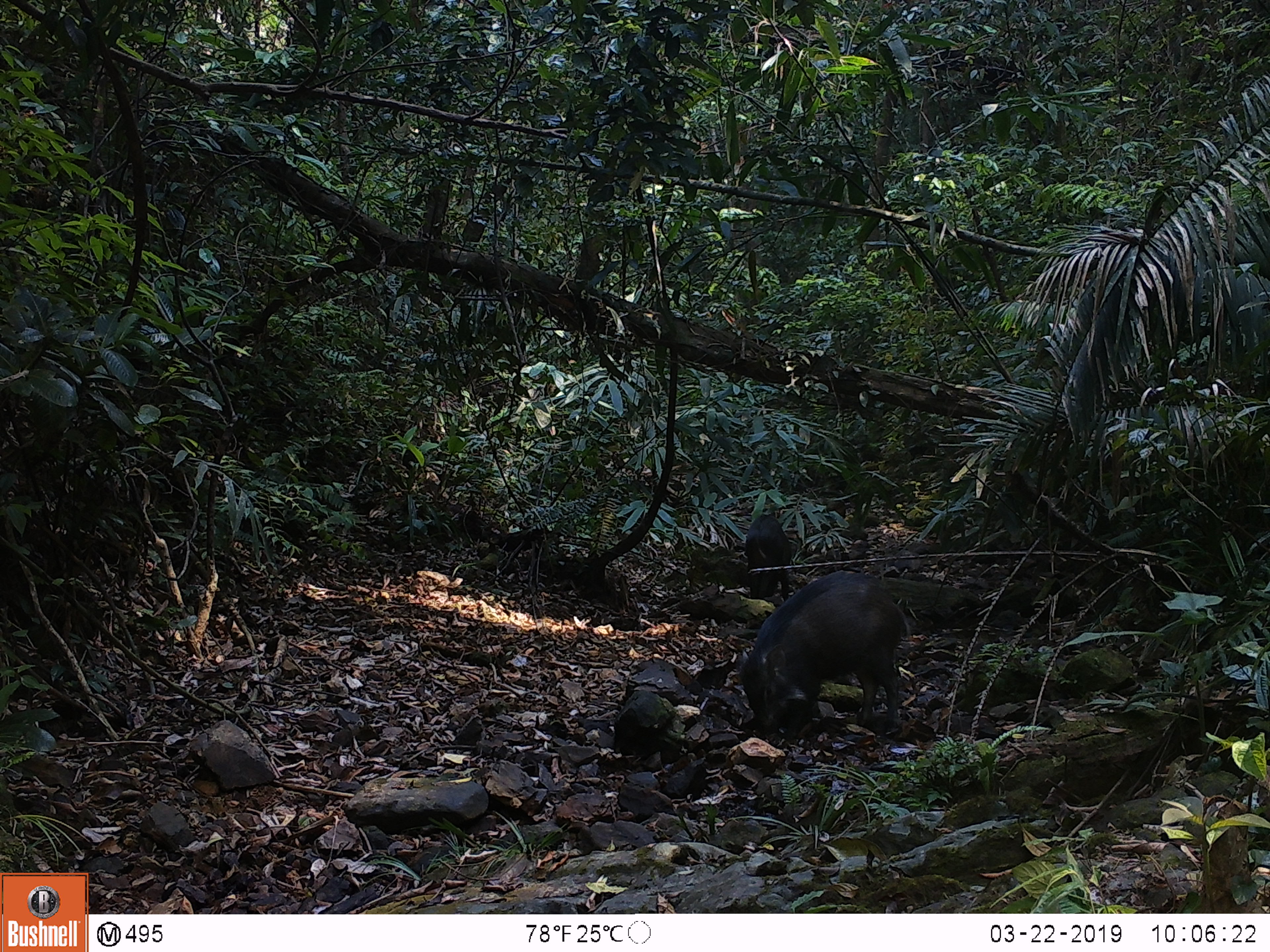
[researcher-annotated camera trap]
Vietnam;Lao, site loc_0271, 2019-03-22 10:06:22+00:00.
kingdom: Animalia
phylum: Chordata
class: Mammalia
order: Artiodactyla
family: Suidae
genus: Sus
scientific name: Sus scrofa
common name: eurasian wild pig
Eurasian wild pig (Sus scrofa). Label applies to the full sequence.